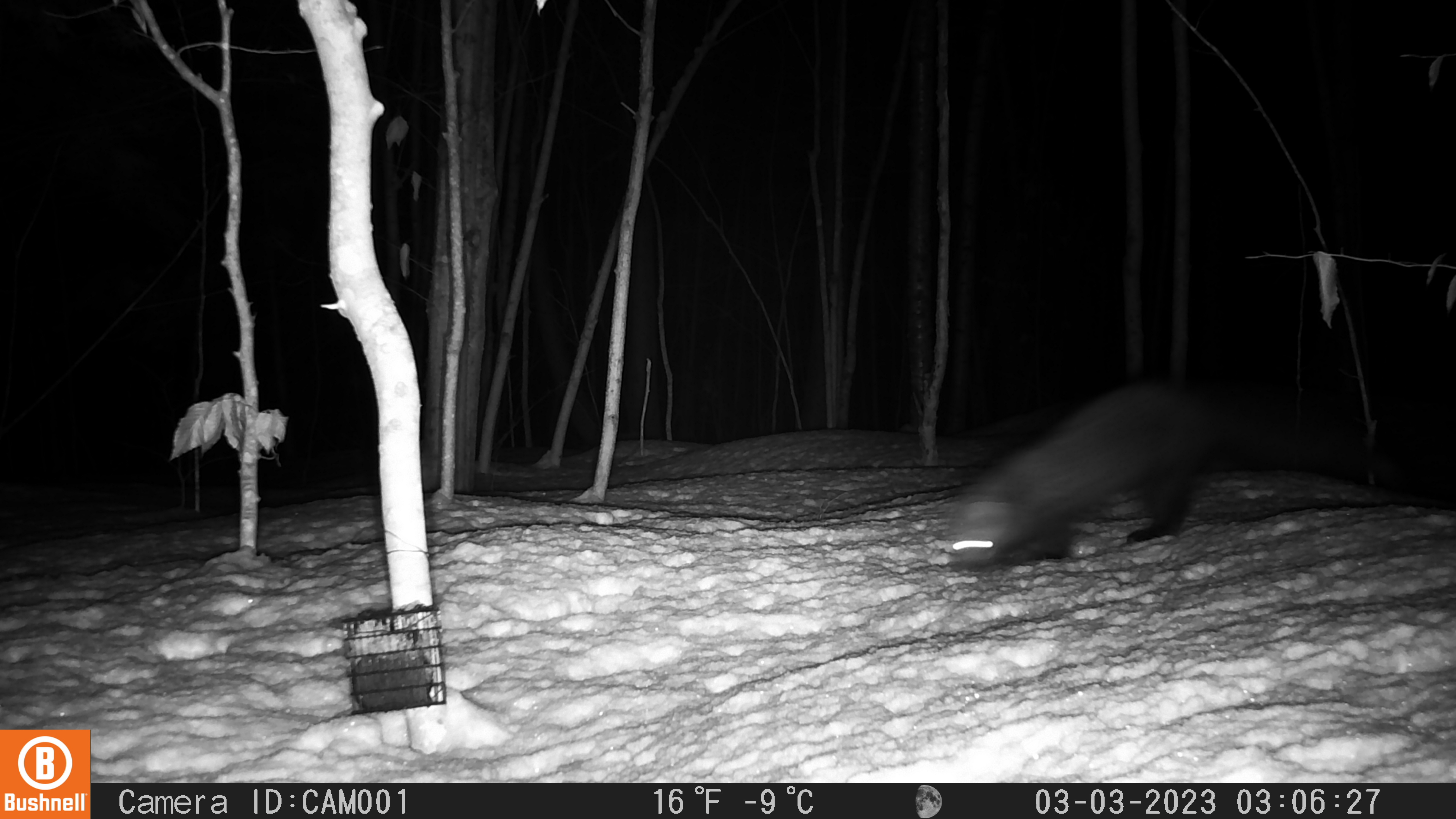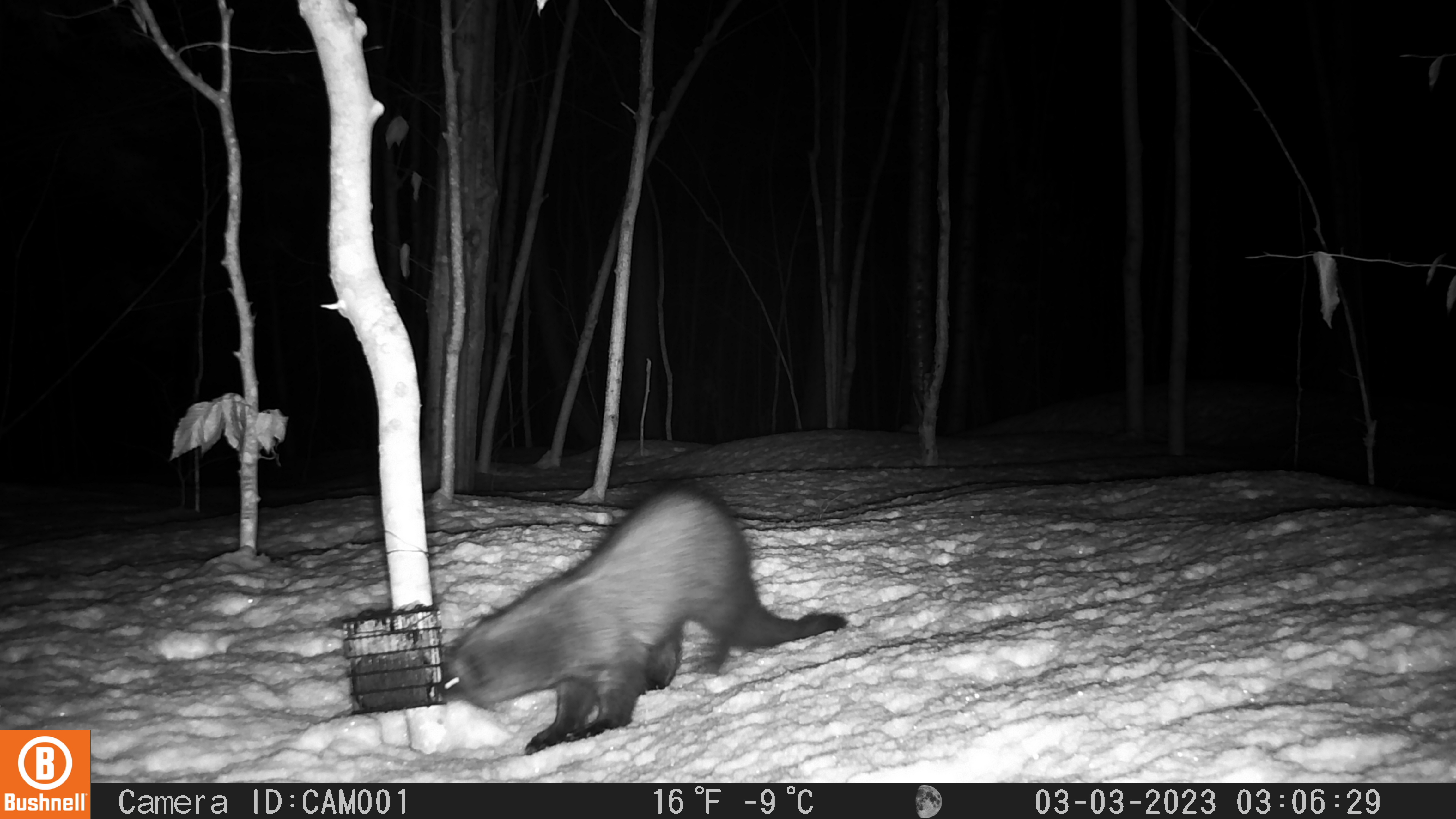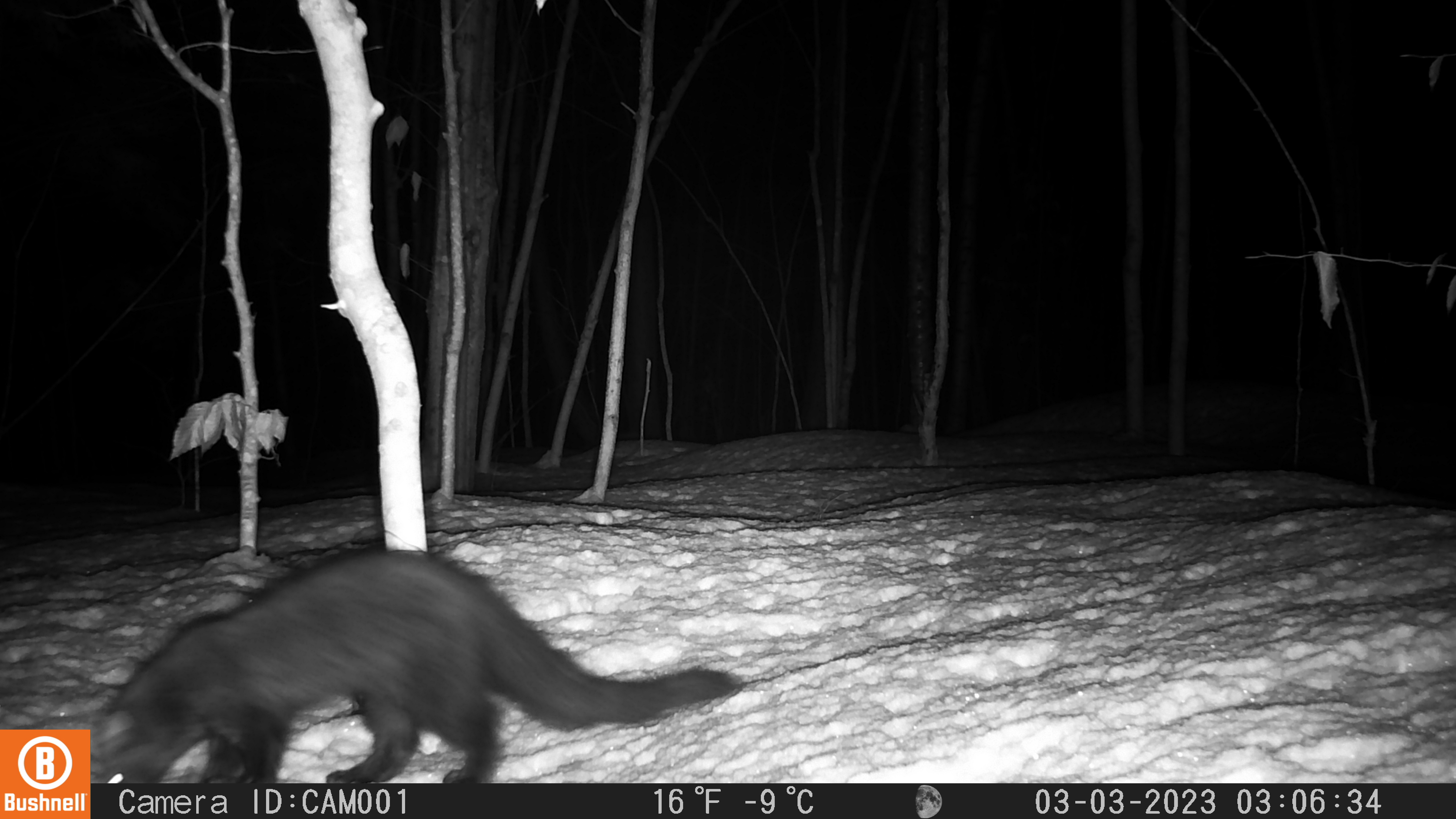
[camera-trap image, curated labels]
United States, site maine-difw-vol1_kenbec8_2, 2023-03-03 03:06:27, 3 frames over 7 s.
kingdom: Animalia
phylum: Chordata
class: Mammalia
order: Carnivora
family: Mustelidae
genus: Pekania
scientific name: Pekania pennanti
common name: fisher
Fisher (Pekania pennanti).